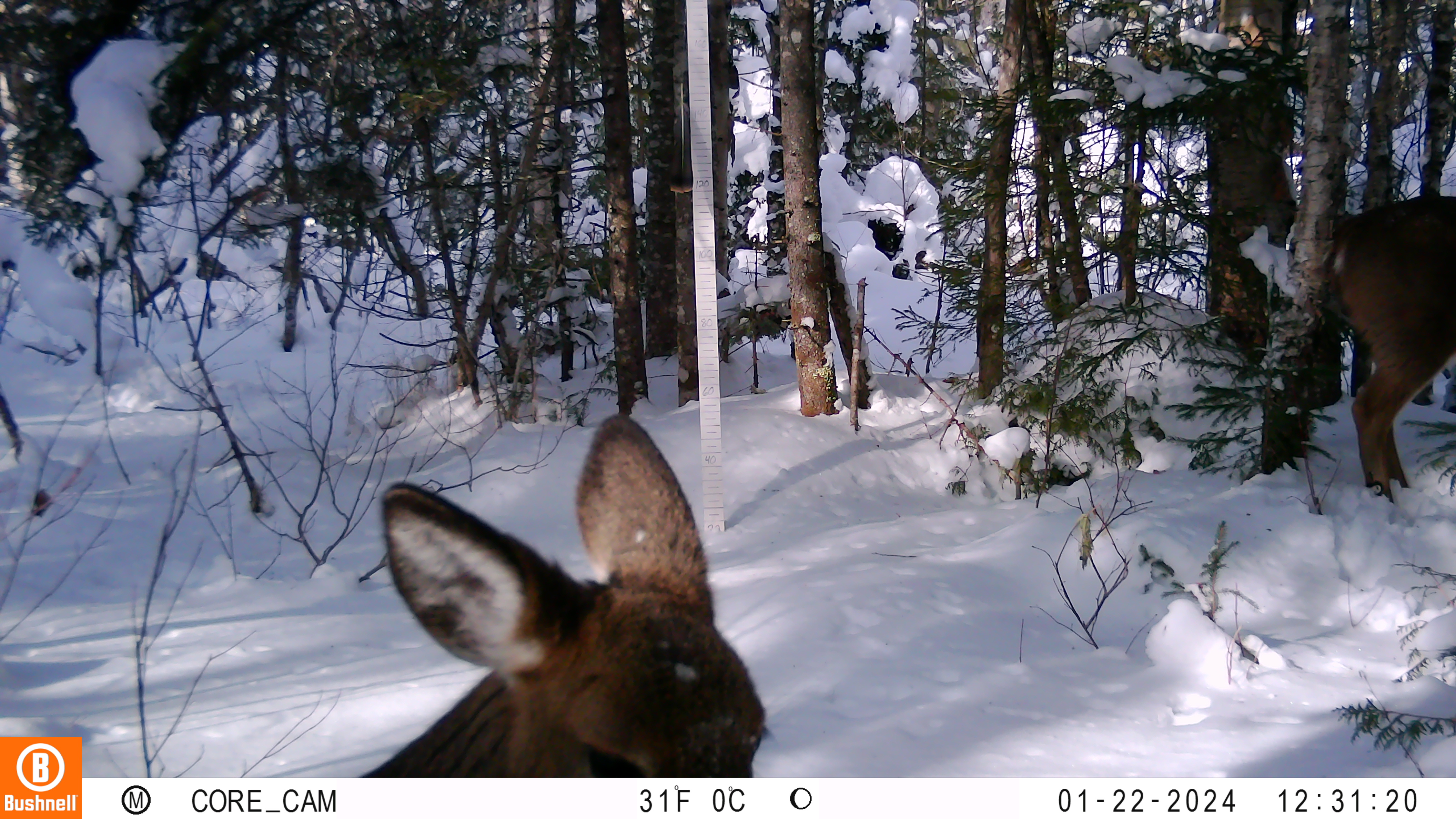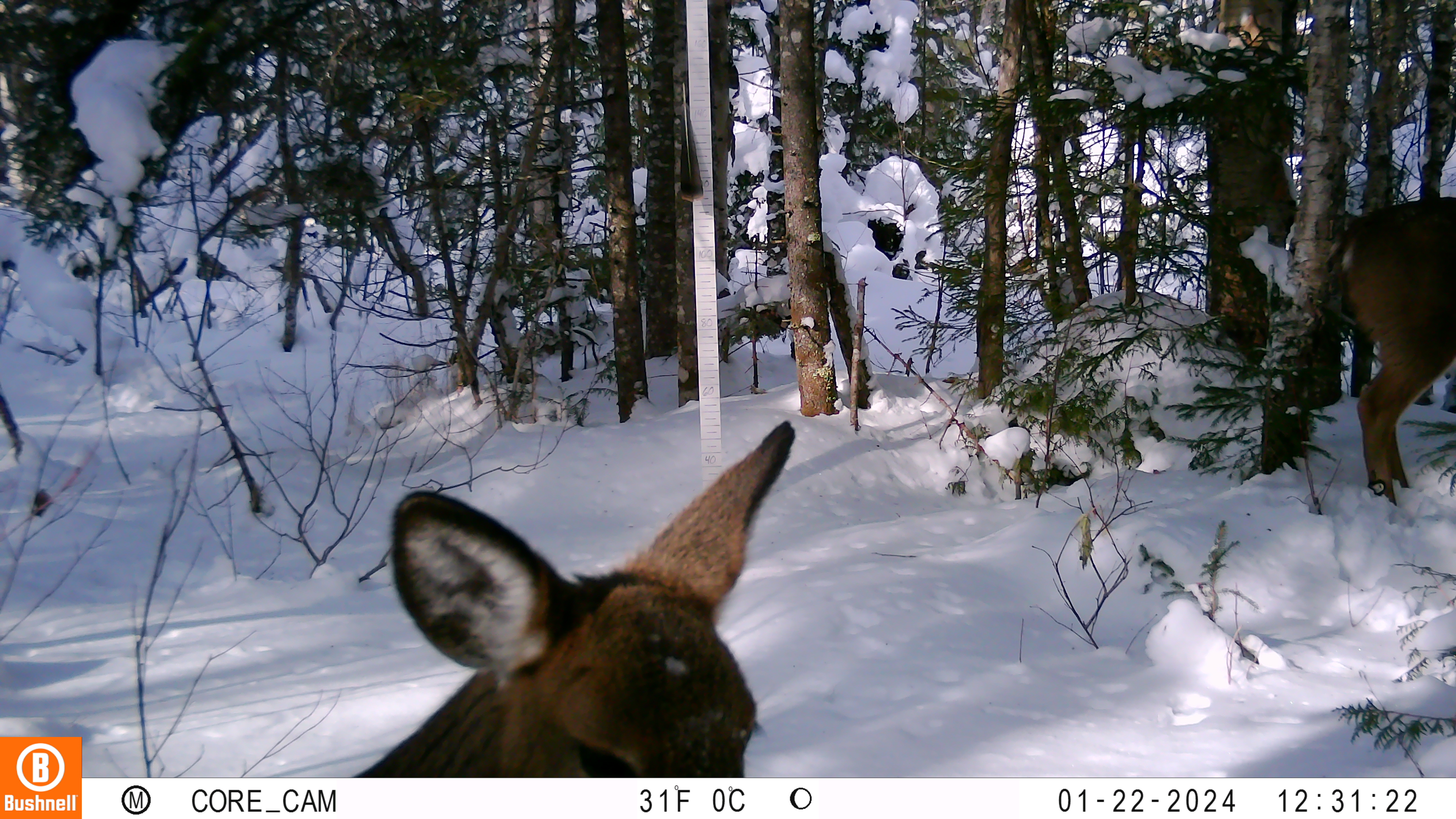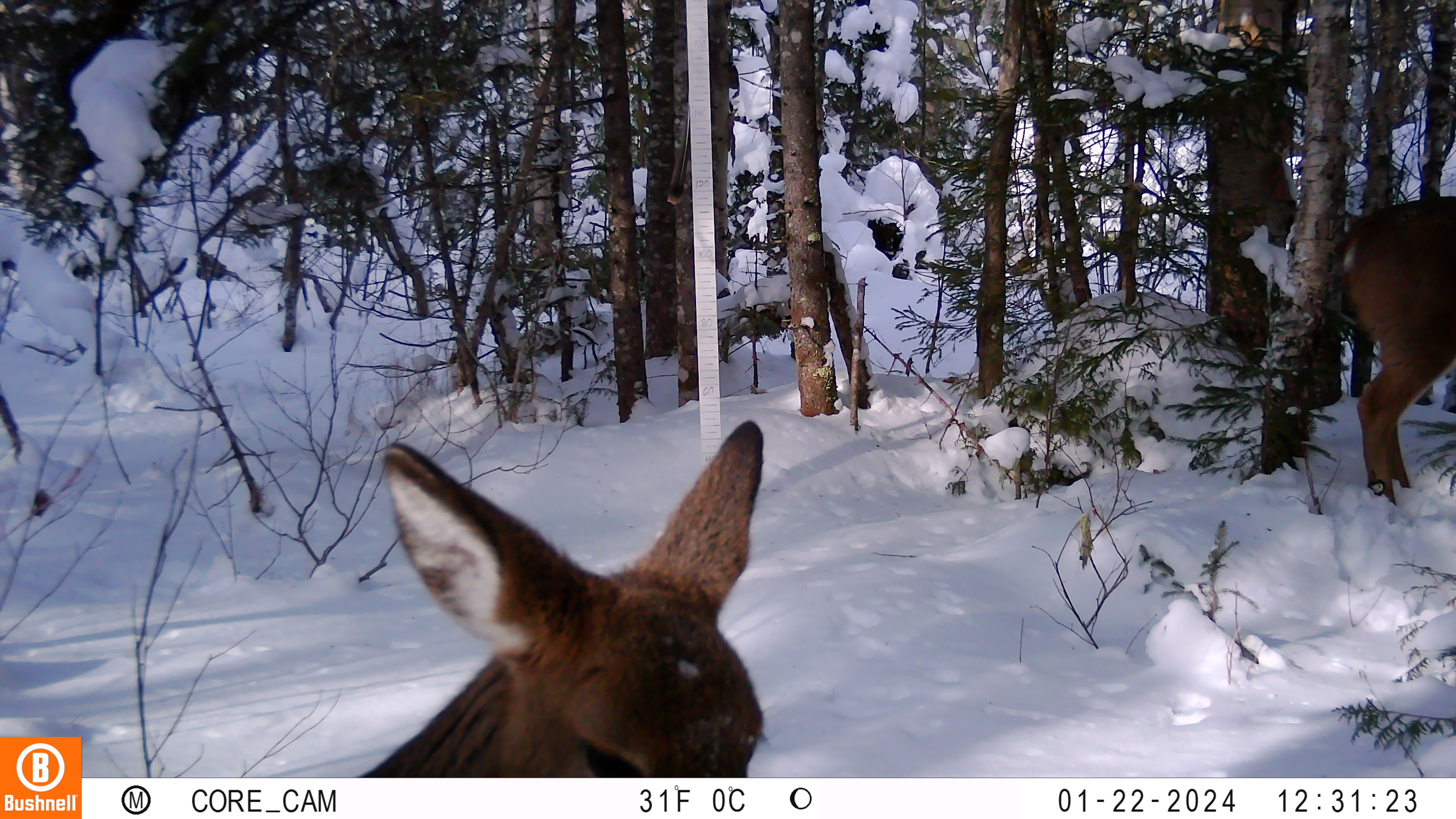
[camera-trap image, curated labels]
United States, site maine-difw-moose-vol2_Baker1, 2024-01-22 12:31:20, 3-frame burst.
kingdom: Animalia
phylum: Chordata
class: Mammalia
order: Artiodactyla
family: Cervidae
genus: Odocoileus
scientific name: Odocoileus virginianus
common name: white-tailed deer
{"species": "white-tailed deer (Odocoileus virginianus)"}